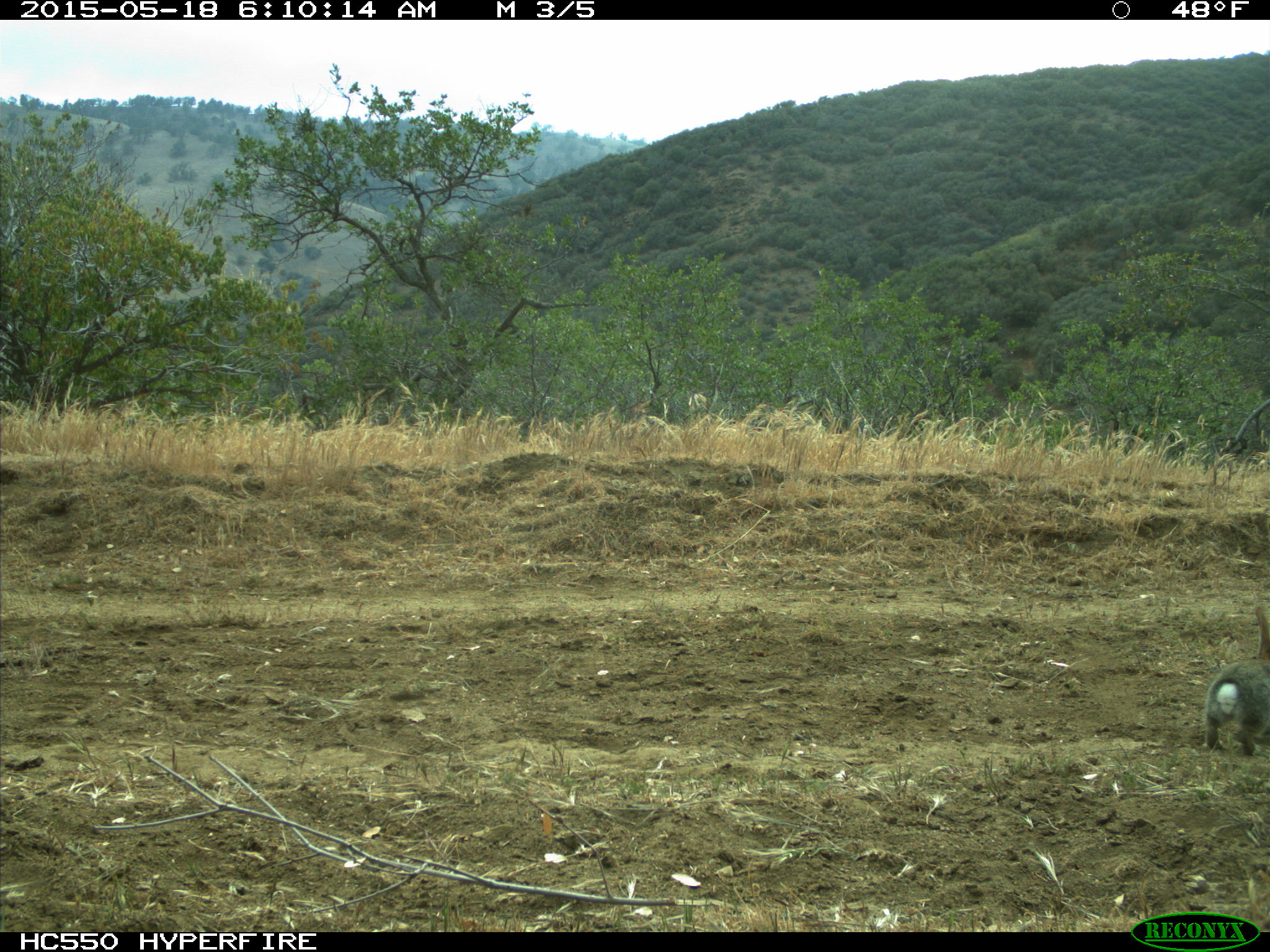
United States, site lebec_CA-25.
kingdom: Animalia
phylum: Chordata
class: Mammalia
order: Lagomorpha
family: Leporidae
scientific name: Leporidae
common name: rabbits and hares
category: unidentified rabbit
Unidentified rabbit (rabbits and hares) (Leporidae).